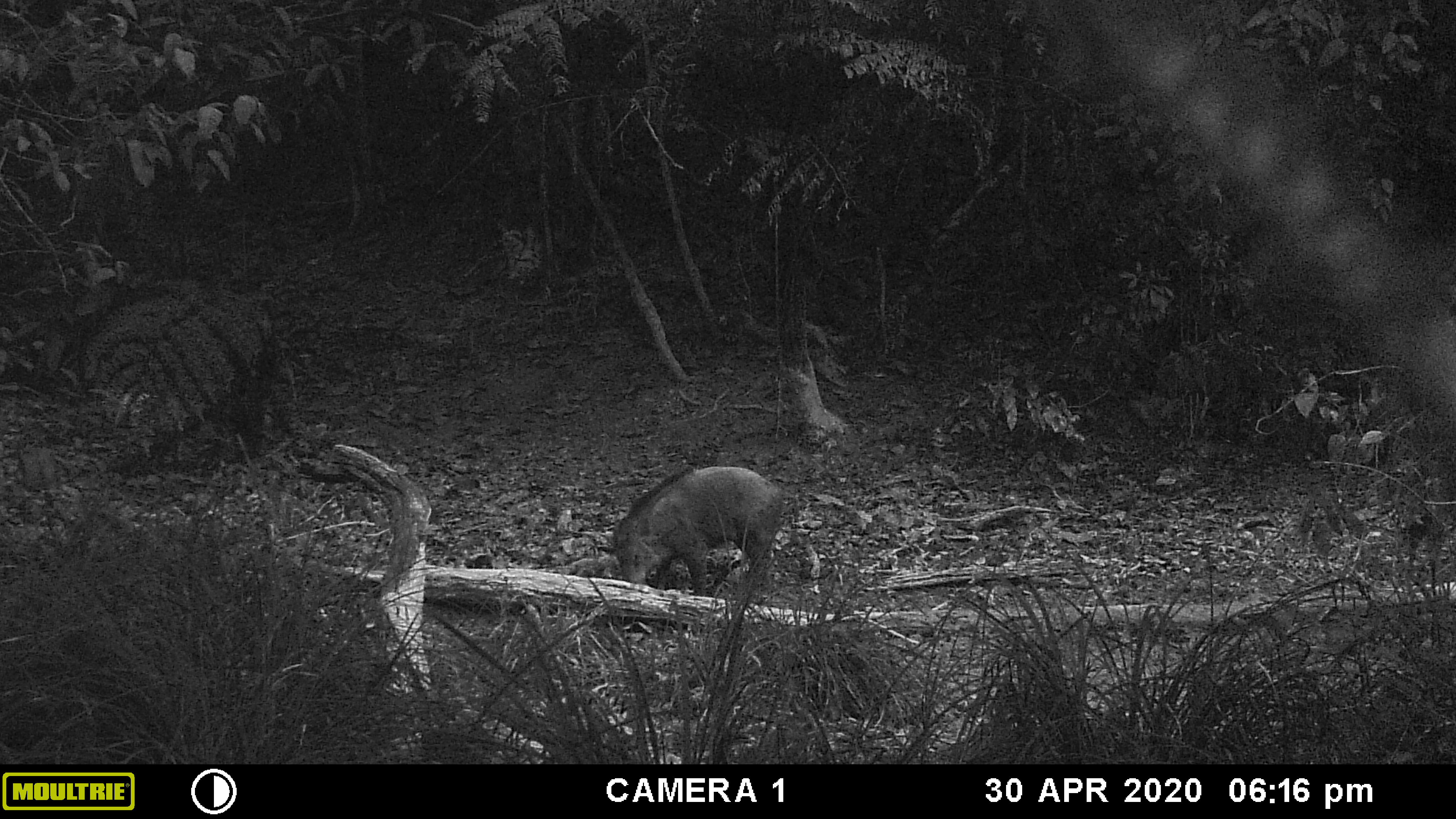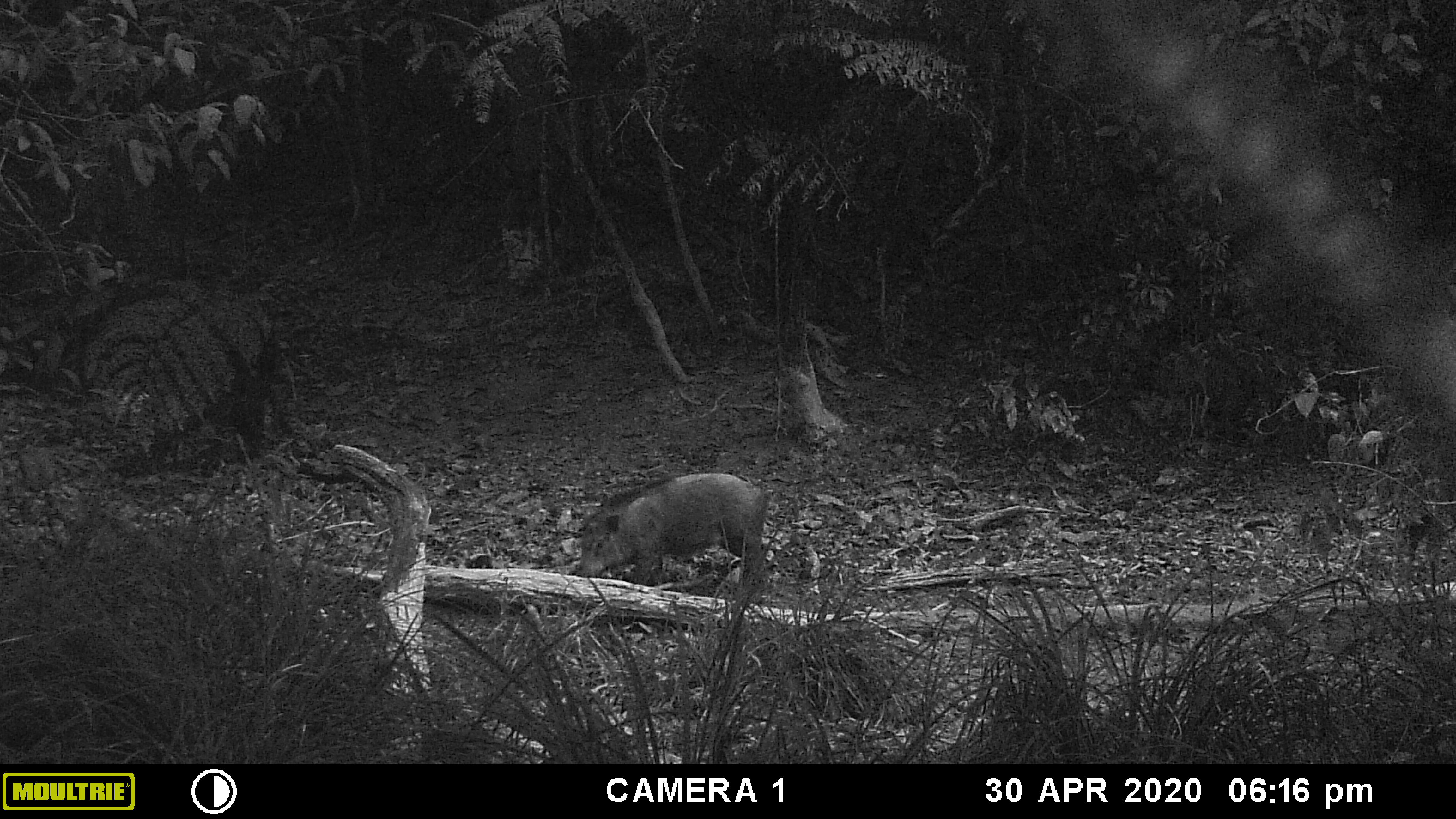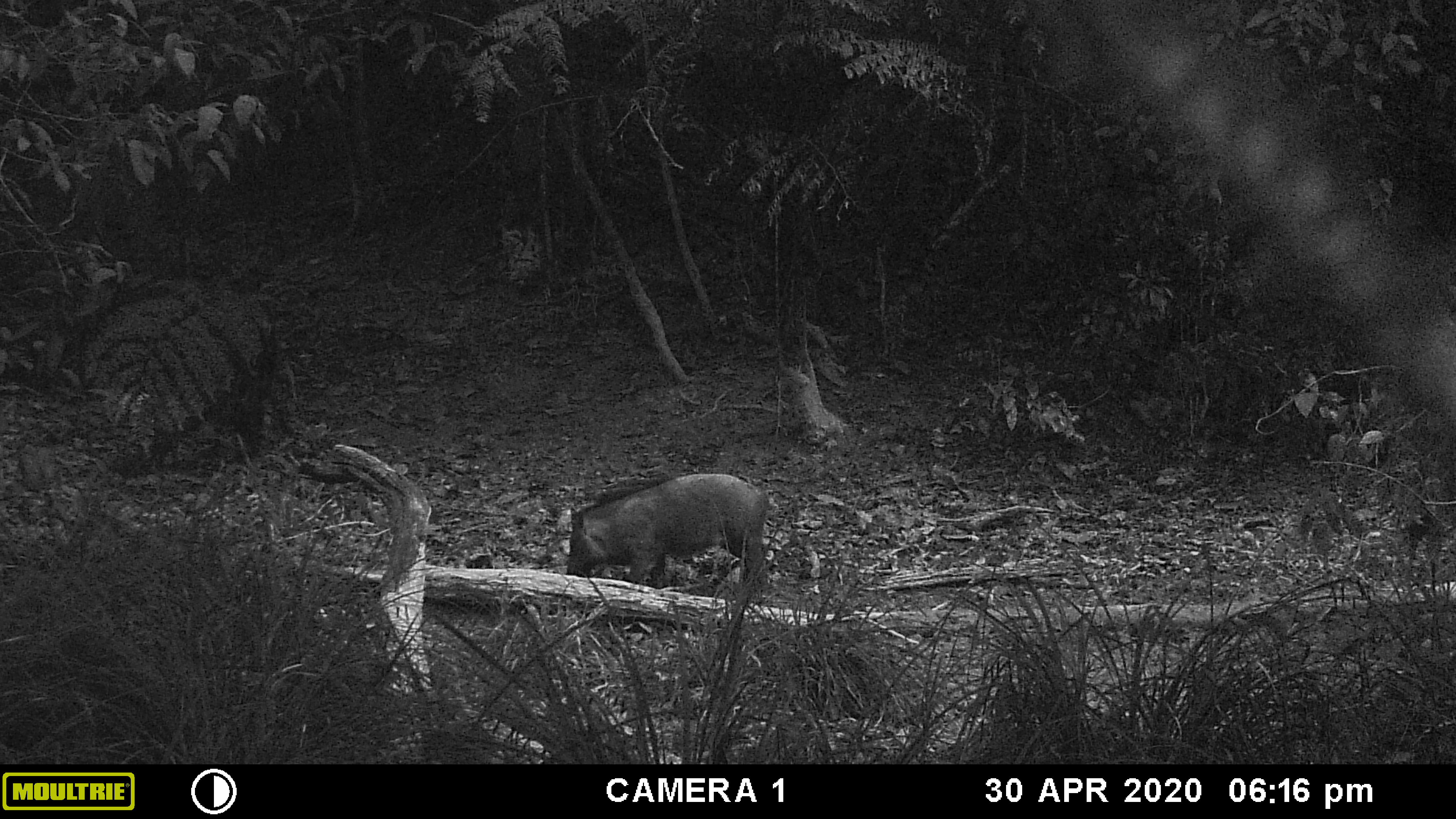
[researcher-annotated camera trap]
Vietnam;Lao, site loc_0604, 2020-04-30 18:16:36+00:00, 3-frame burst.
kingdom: Animalia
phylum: Chordata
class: Mammalia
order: Artiodactyla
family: Suidae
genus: Sus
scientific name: Sus scrofa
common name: eurasian wild pig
Eurasian wild pig (Sus scrofa). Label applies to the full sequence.